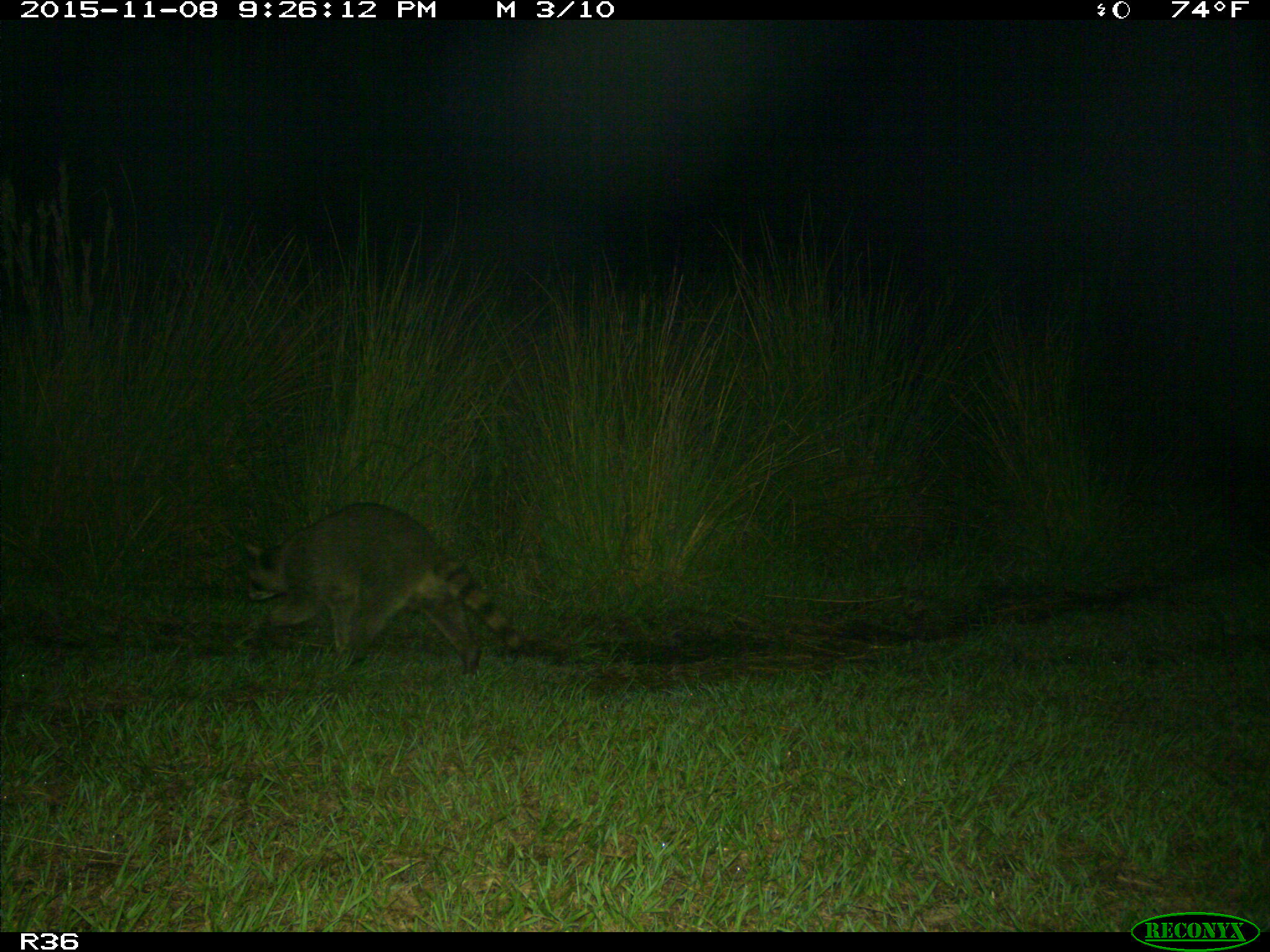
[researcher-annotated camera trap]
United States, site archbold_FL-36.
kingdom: Animalia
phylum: Chordata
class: Mammalia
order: Carnivora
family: Procyonidae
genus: Procyon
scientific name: Procyon lotor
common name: common raccoon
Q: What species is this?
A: Procyon lotor (common raccoon).